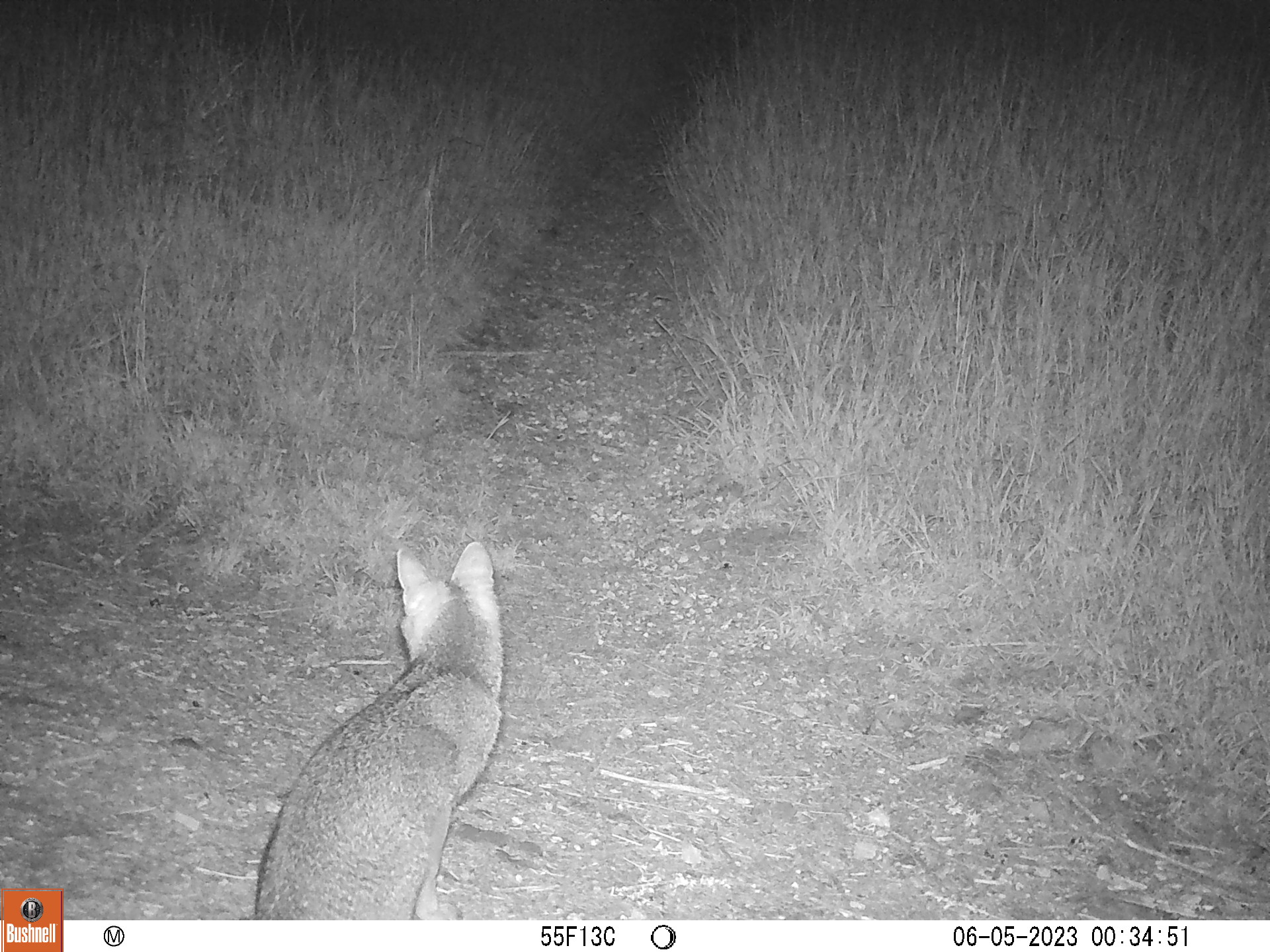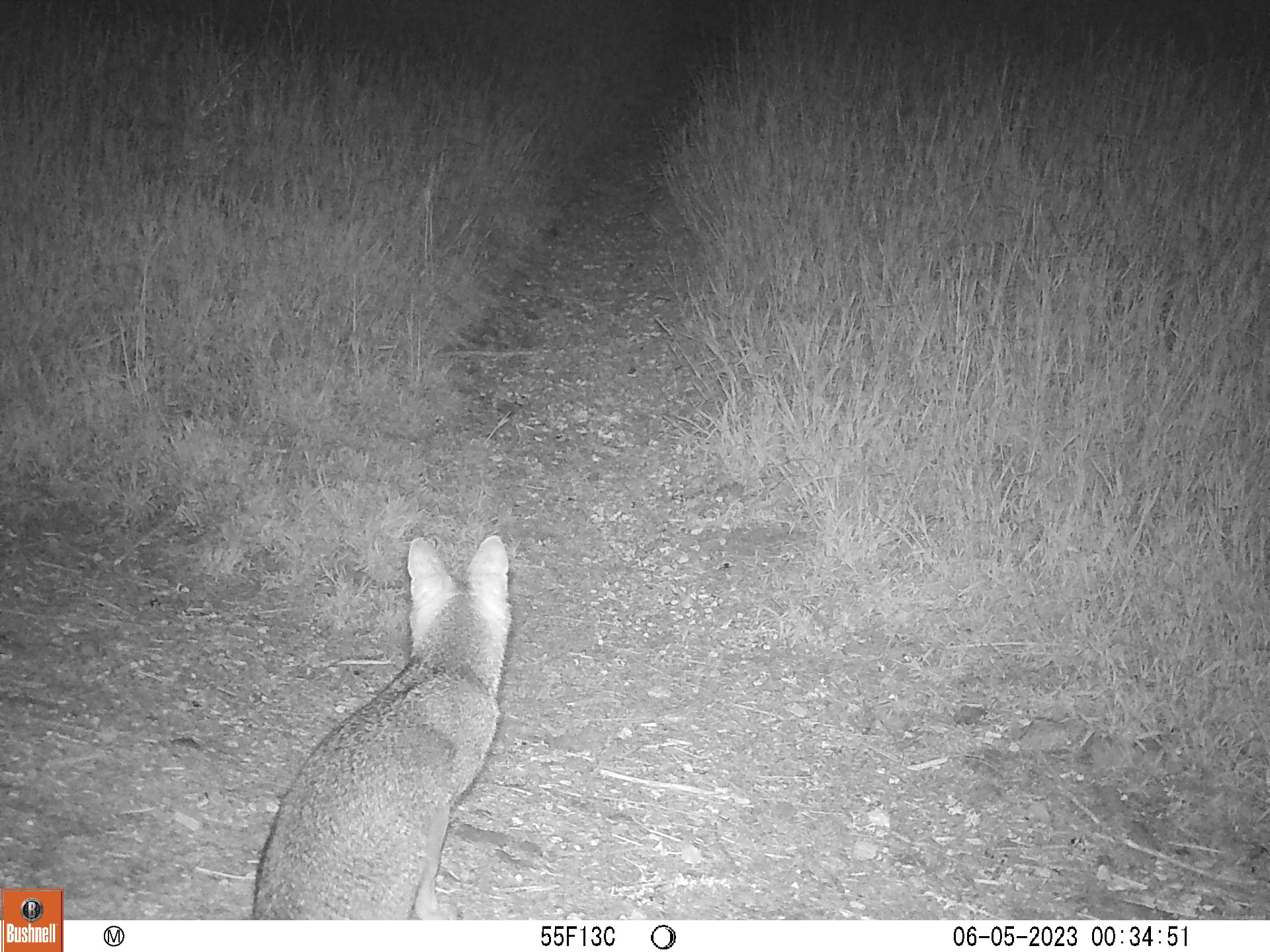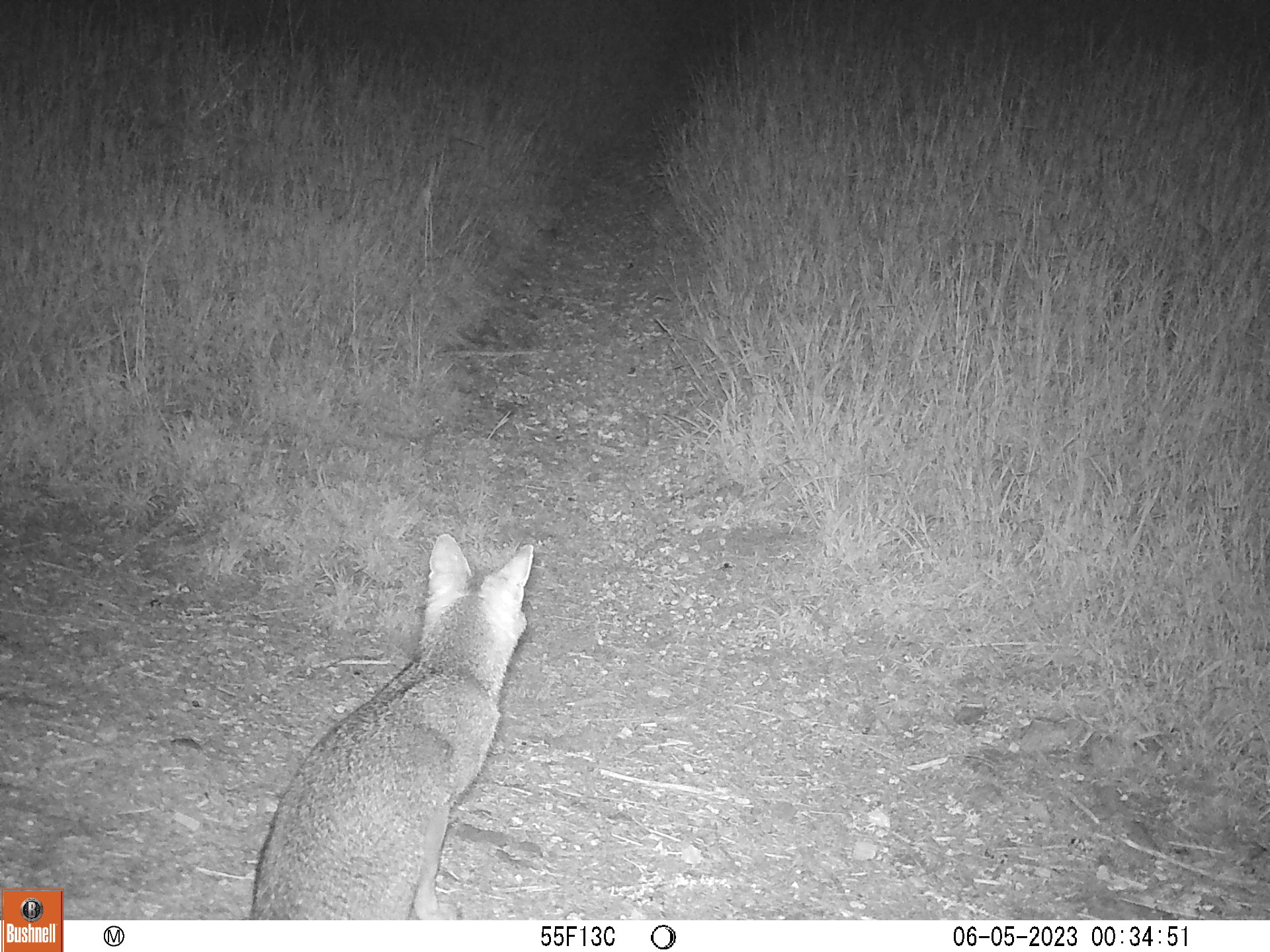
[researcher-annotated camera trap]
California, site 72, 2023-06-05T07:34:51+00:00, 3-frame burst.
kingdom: Animalia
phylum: Chordata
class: Mammalia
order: Carnivora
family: Canidae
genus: Urocyon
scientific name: Urocyon cinereoargenteus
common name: gray fox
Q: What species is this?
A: Gray fox (Urocyon cinereoargenteus).